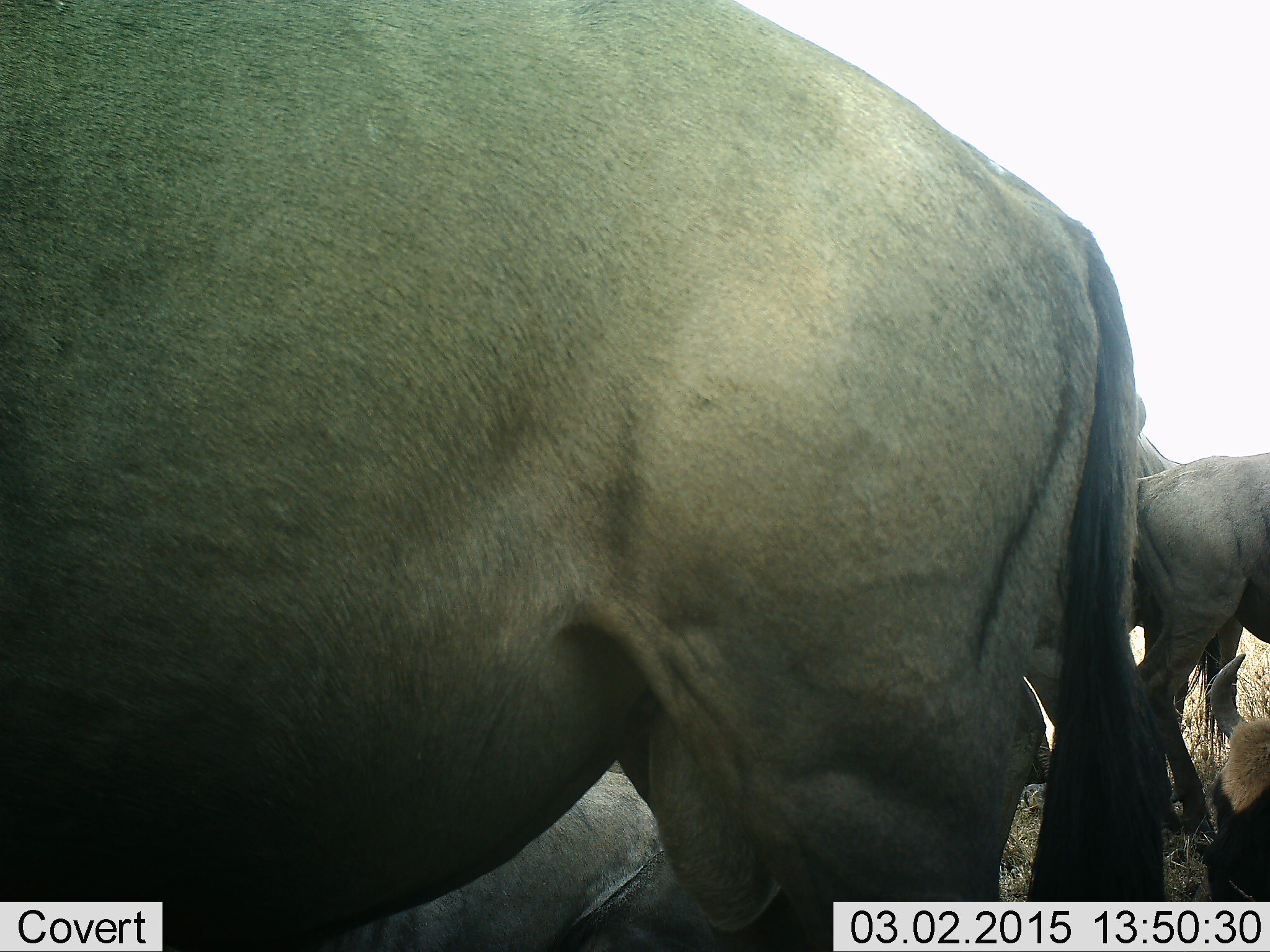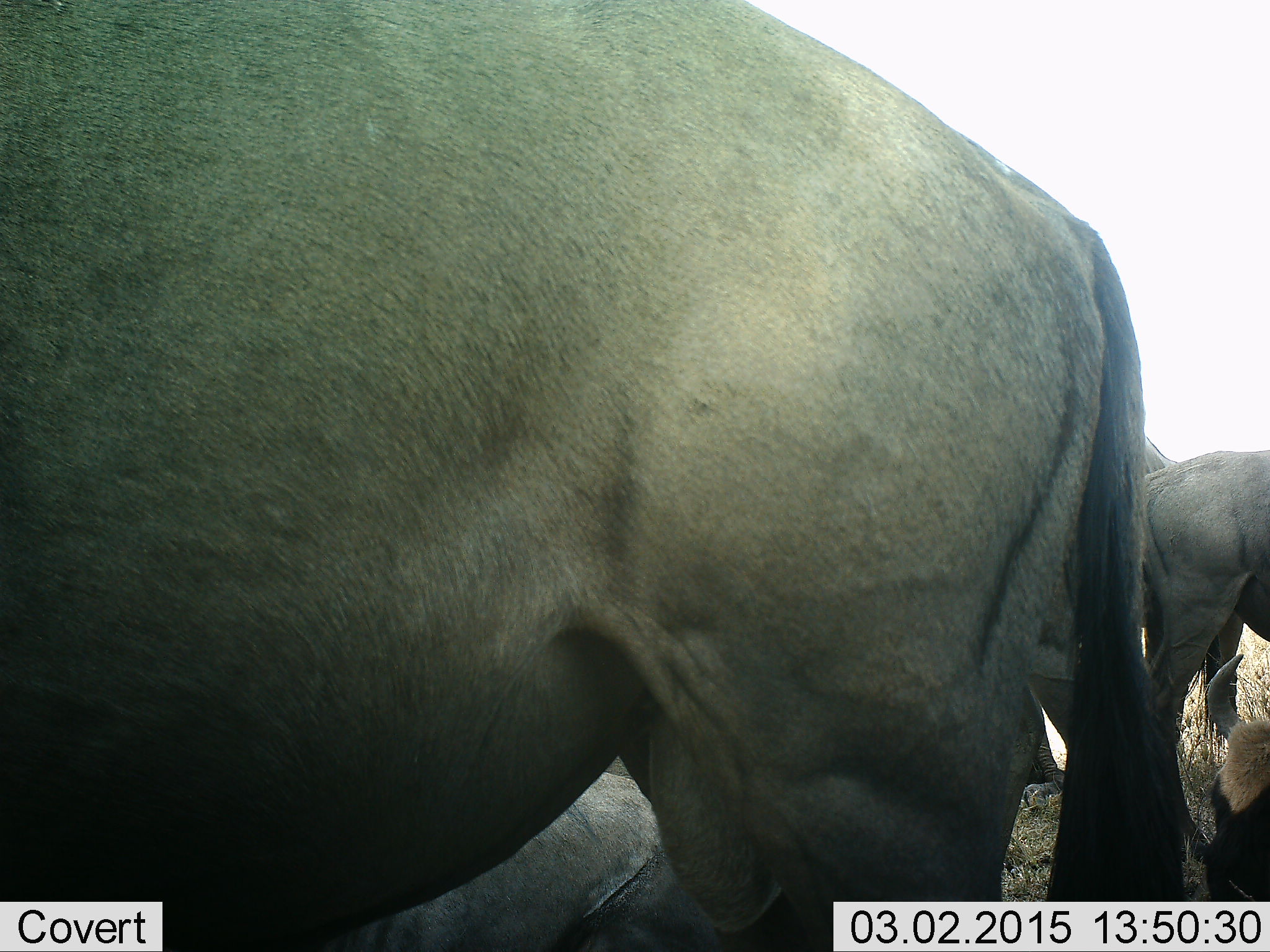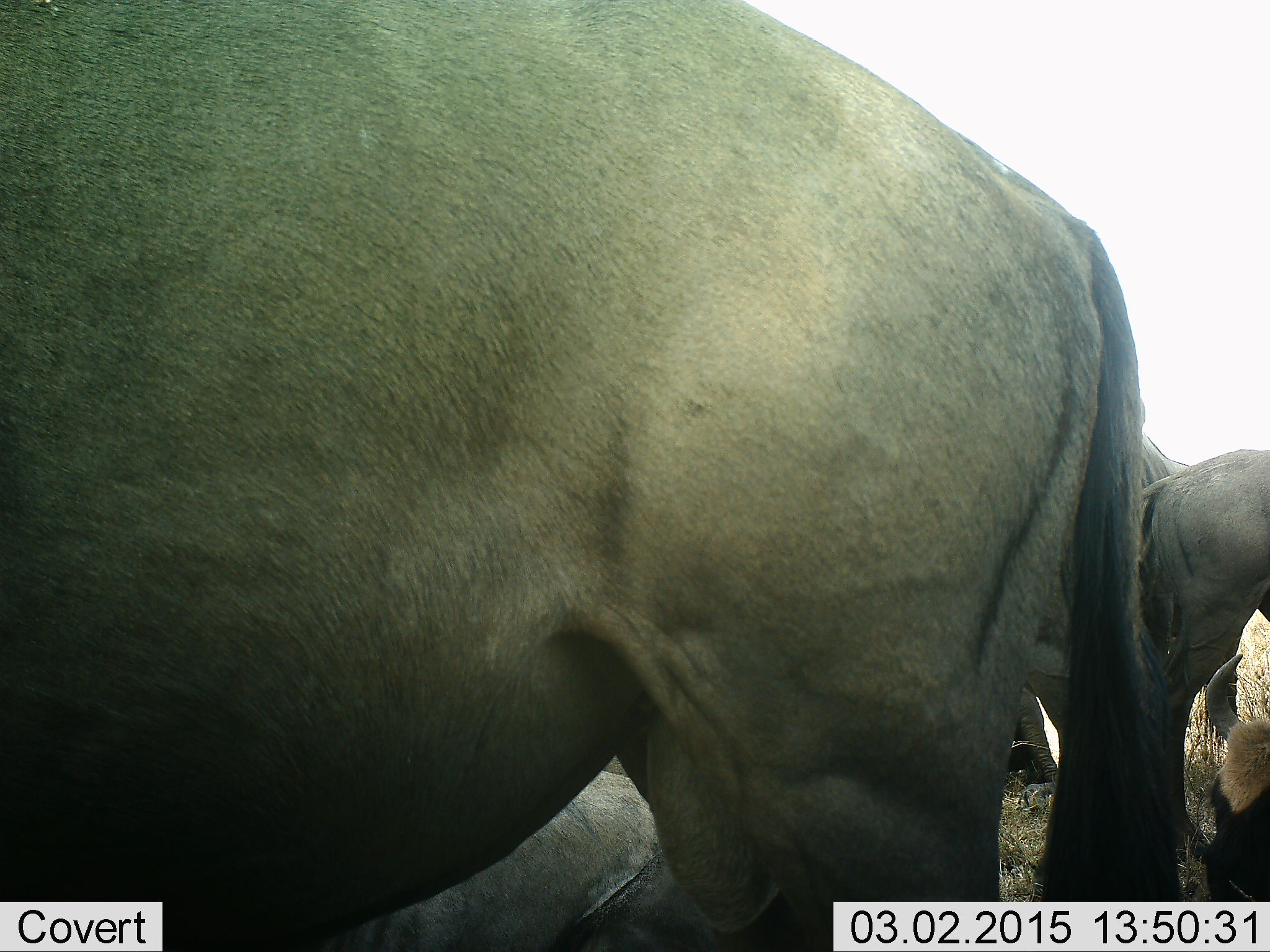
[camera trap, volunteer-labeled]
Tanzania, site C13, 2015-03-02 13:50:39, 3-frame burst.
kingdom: Animalia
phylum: Chordata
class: Mammalia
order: Artiodactyla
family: Bovidae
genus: Connochaetes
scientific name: Connochaetes taurinus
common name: blue wildebeest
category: wildebeest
Wildebeest (blue wildebeest) (Connochaetes taurinus), count 4. Behavior (volunteer vote fractions): standing 100%, resting 70%, moving 0%, interacting 0%. Young present (vote fraction): 10%. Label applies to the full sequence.